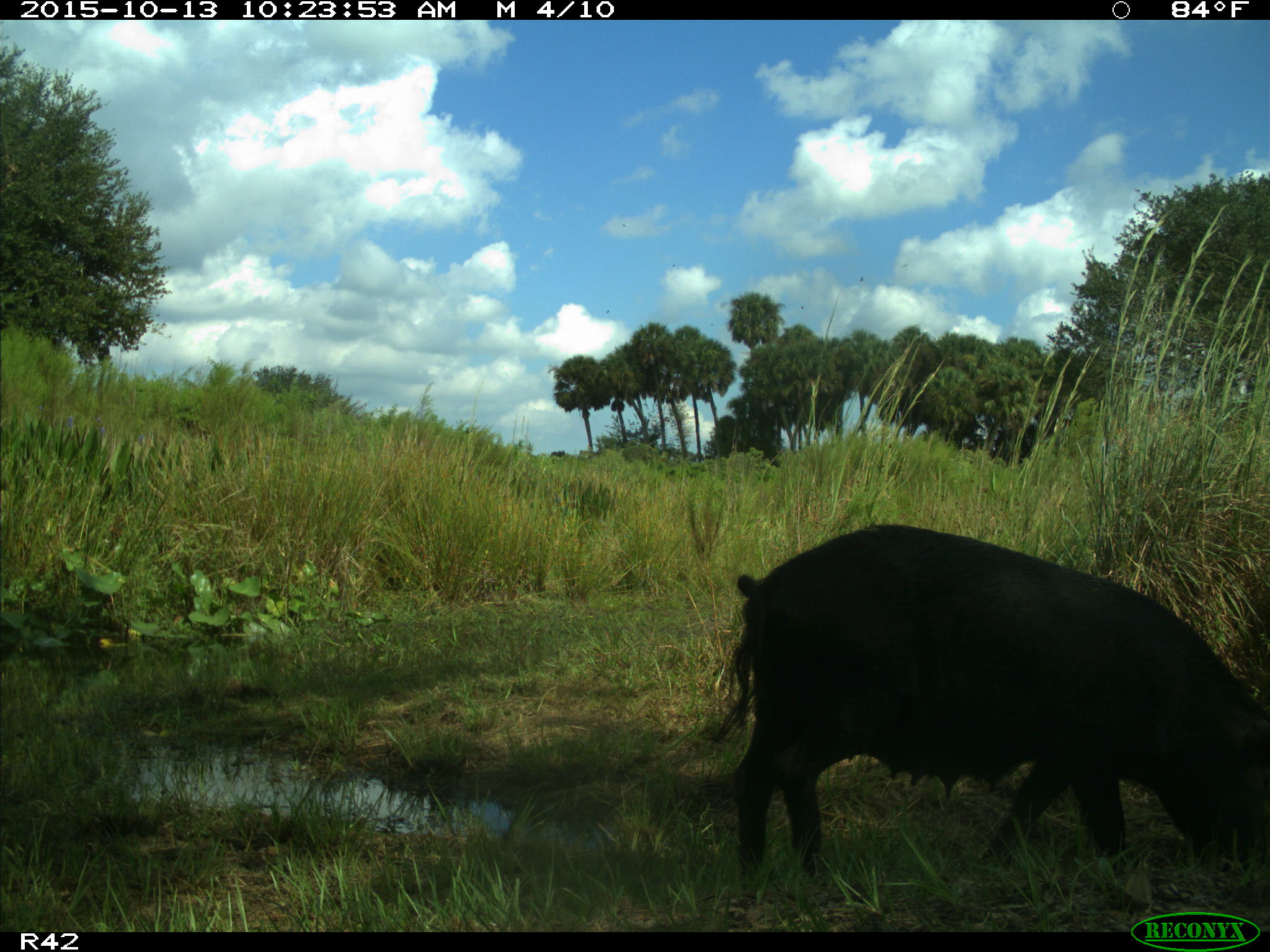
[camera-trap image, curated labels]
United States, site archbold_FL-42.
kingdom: Animalia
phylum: Chordata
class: Mammalia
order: Artiodactyla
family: Suidae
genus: Sus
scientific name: Sus scrofa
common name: wild boar